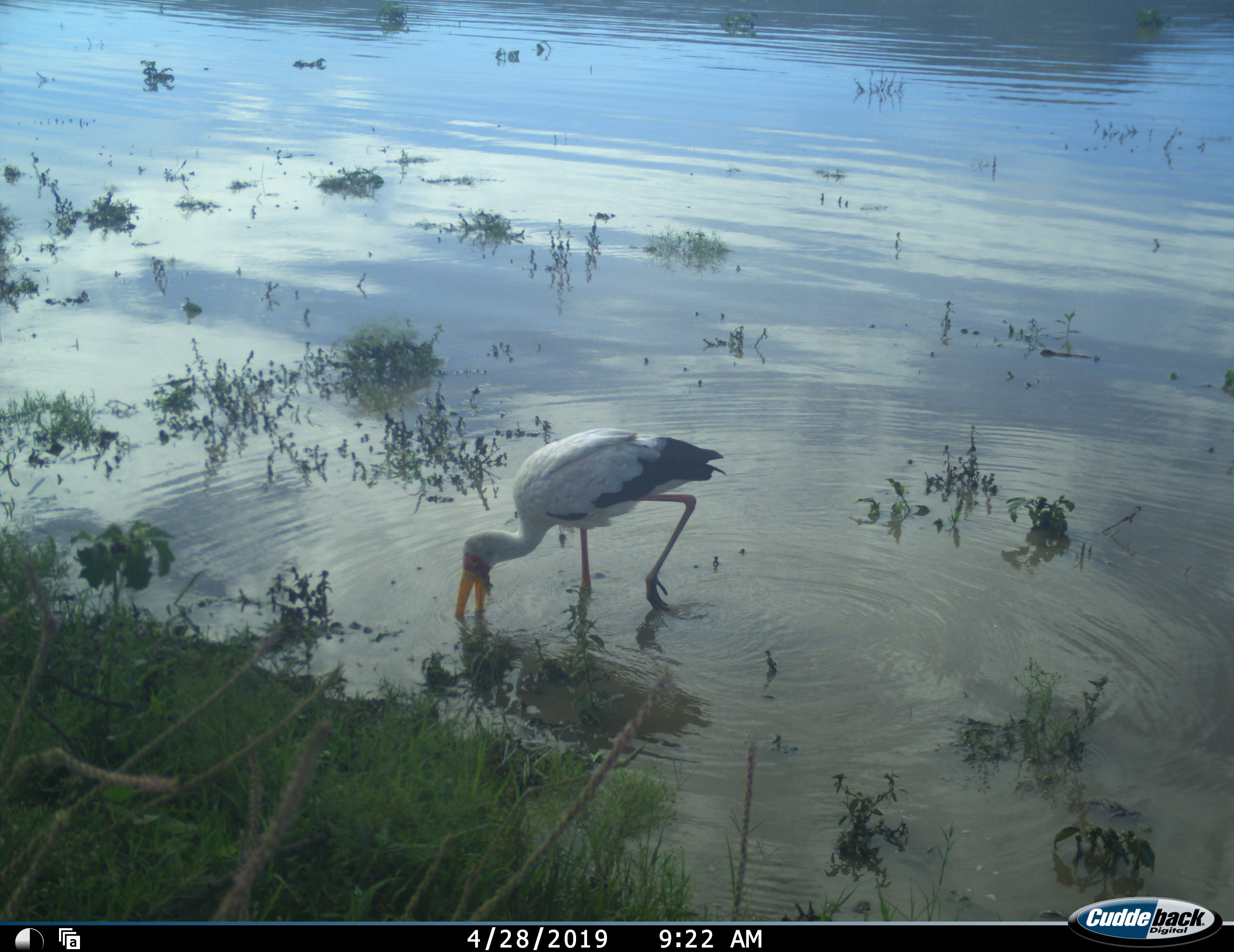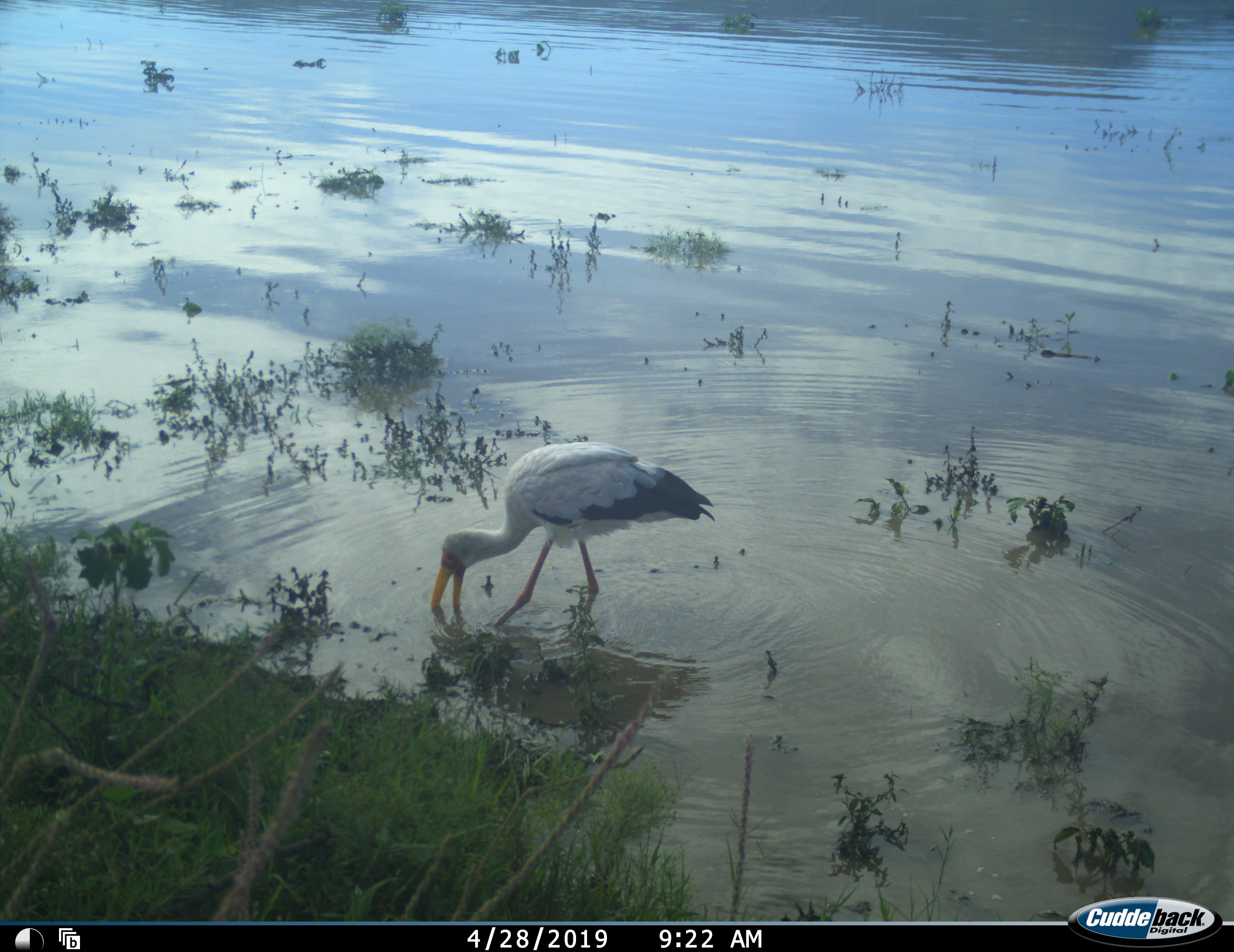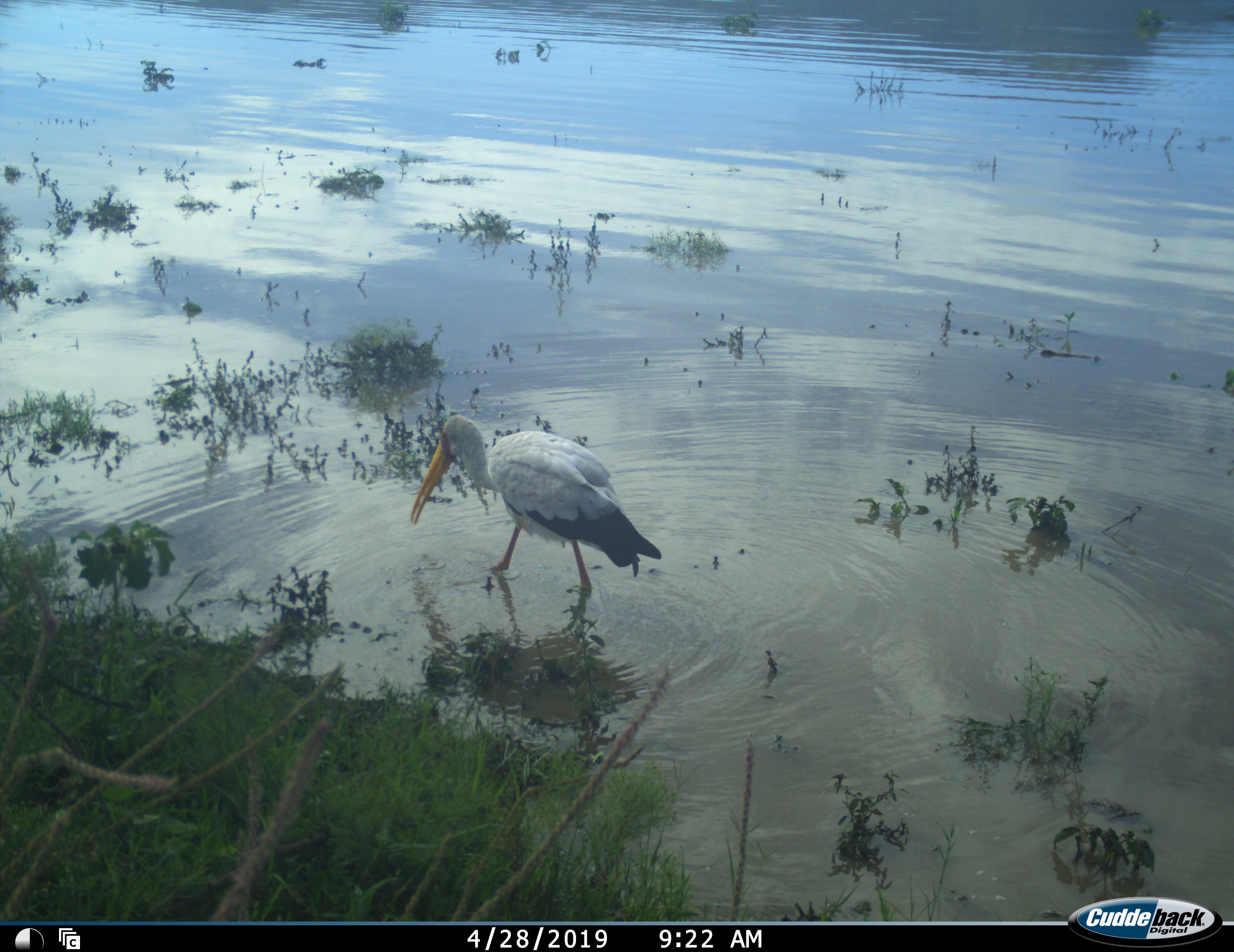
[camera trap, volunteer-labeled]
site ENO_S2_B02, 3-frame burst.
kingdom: Animalia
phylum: Chordata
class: Aves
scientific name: Aves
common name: bird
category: birdother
Birdother (bird) (Aves), count 1. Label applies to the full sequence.